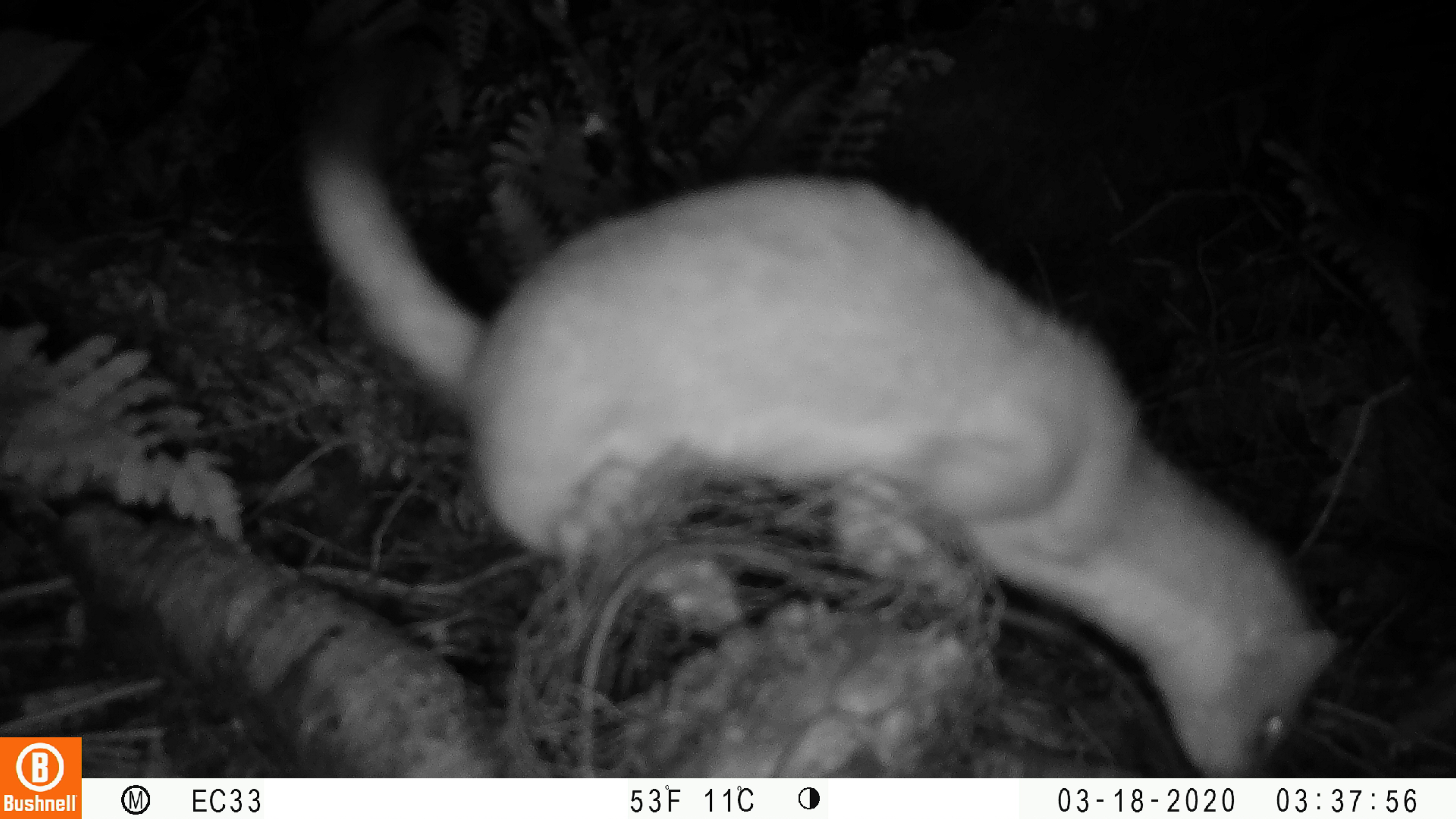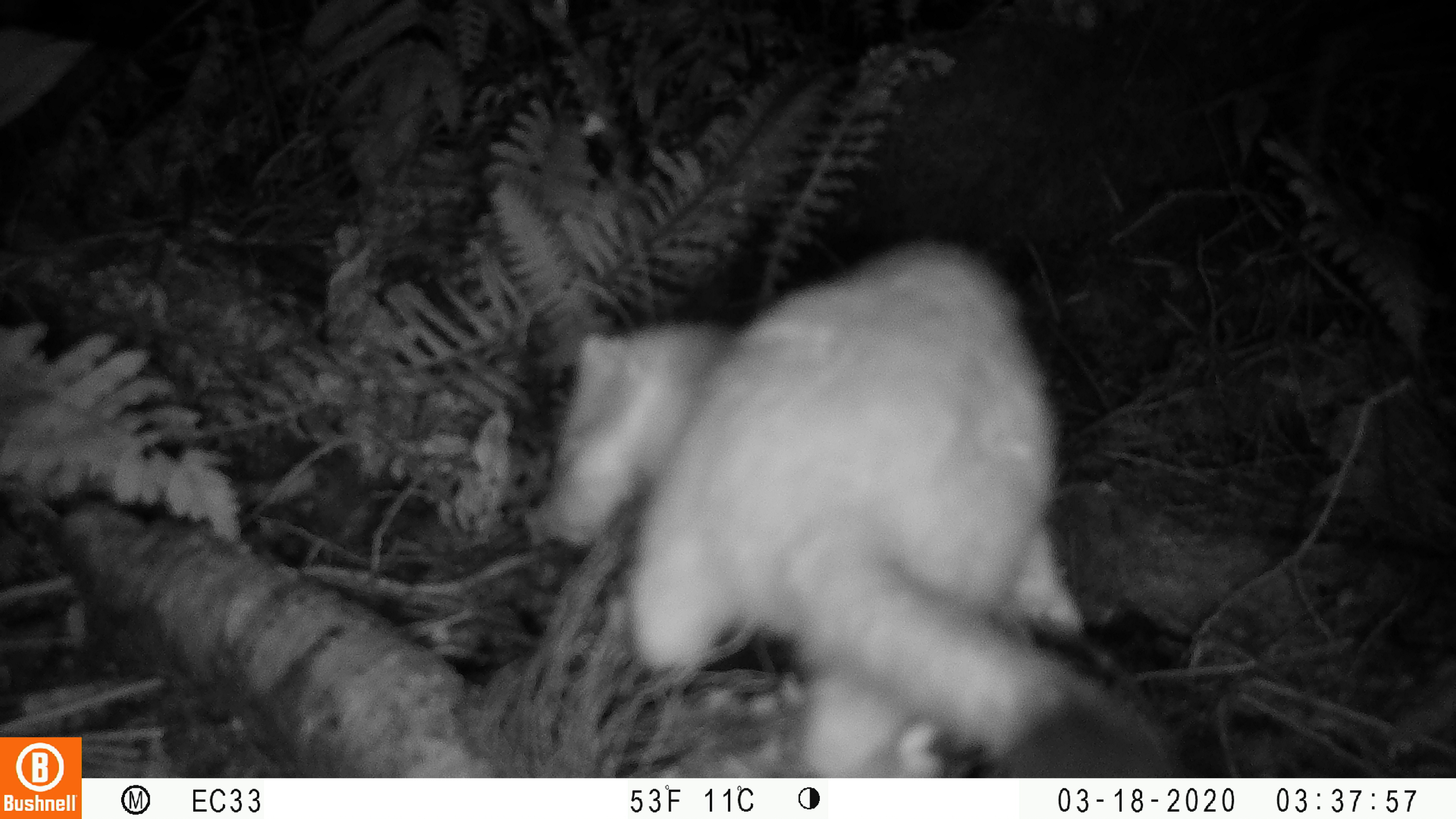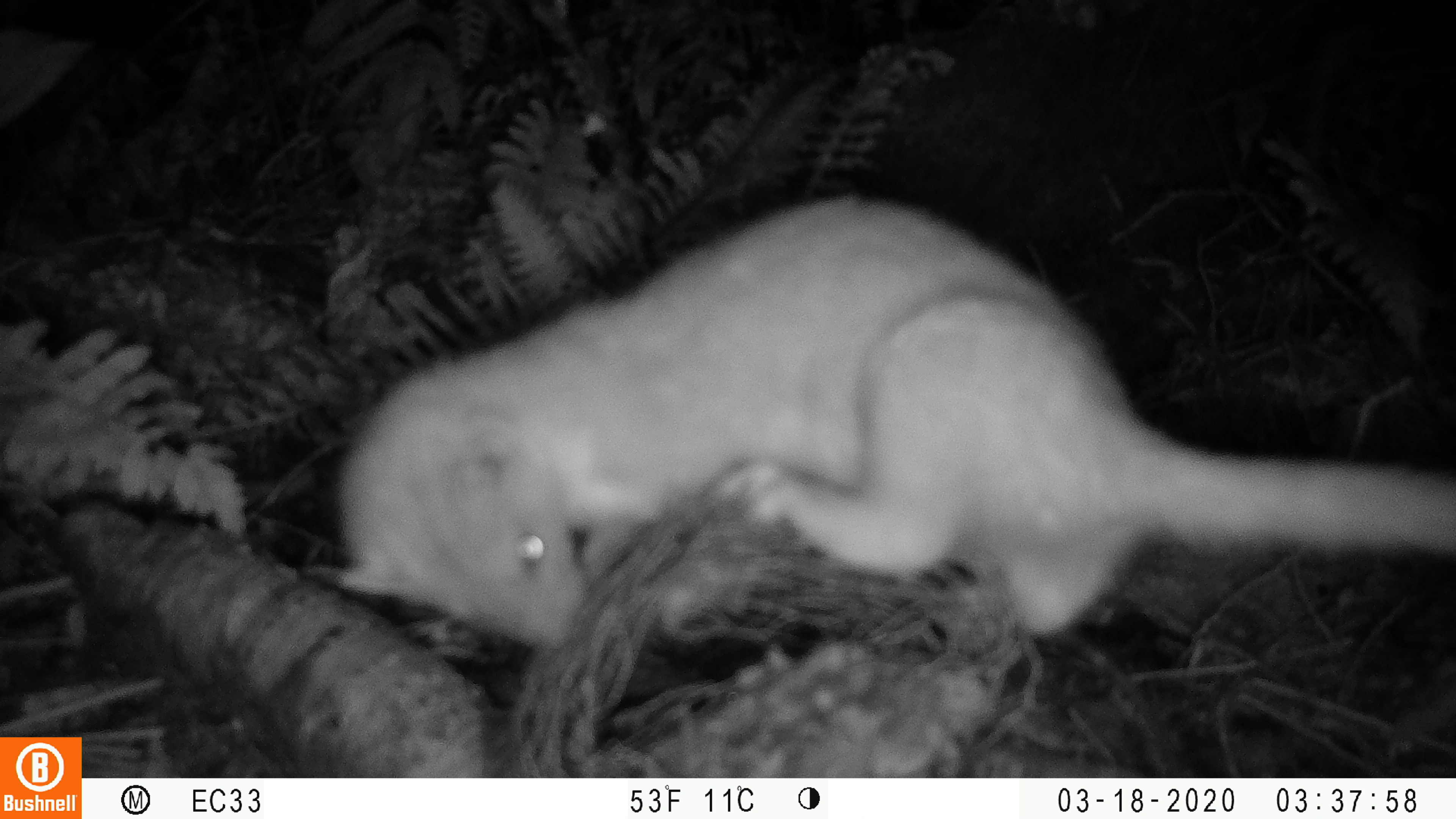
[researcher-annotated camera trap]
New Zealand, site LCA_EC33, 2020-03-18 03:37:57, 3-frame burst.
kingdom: Animalia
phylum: Chordata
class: Mammalia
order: Carnivora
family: Mustelidae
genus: Mustela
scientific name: Mustela erminea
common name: stoat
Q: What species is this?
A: Stoat (Mustela erminea).